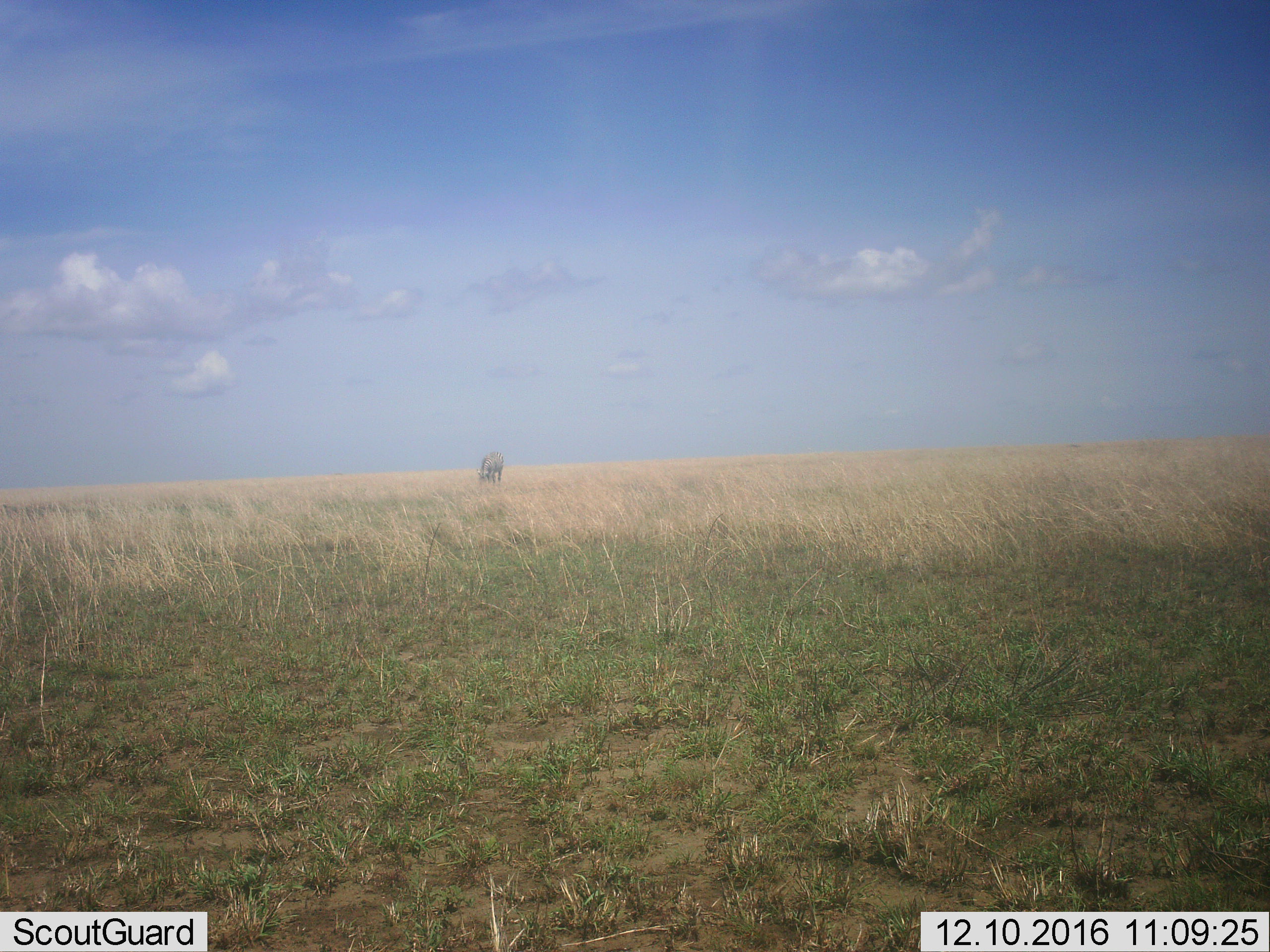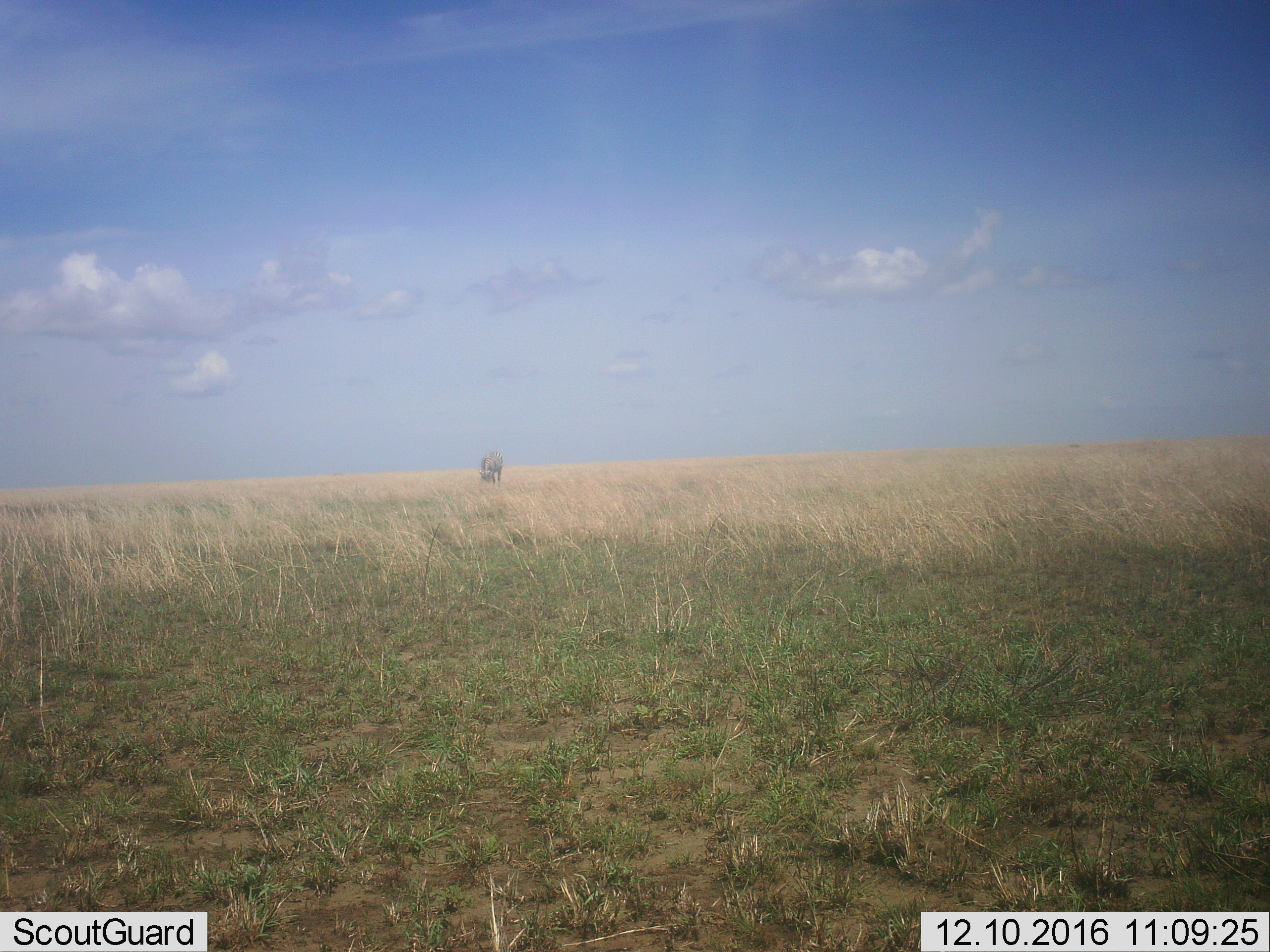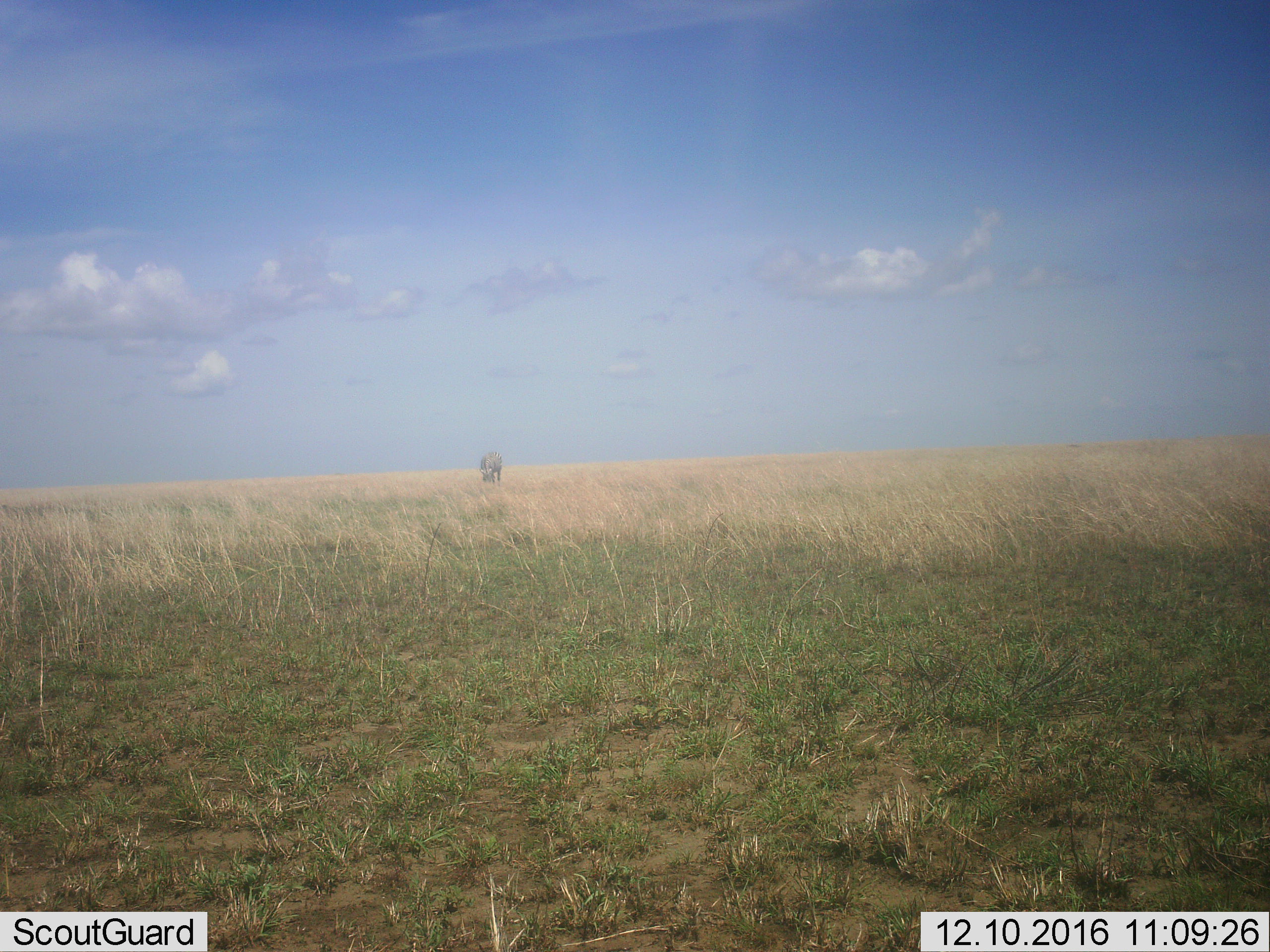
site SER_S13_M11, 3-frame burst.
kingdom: Animalia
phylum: Chordata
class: Mammalia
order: Perissodactyla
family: Equidae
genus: Equus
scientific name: Equus quagga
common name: plains zebra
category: zebraplains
Zebraplains (plains zebra) (Equus quagga), count 1. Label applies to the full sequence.